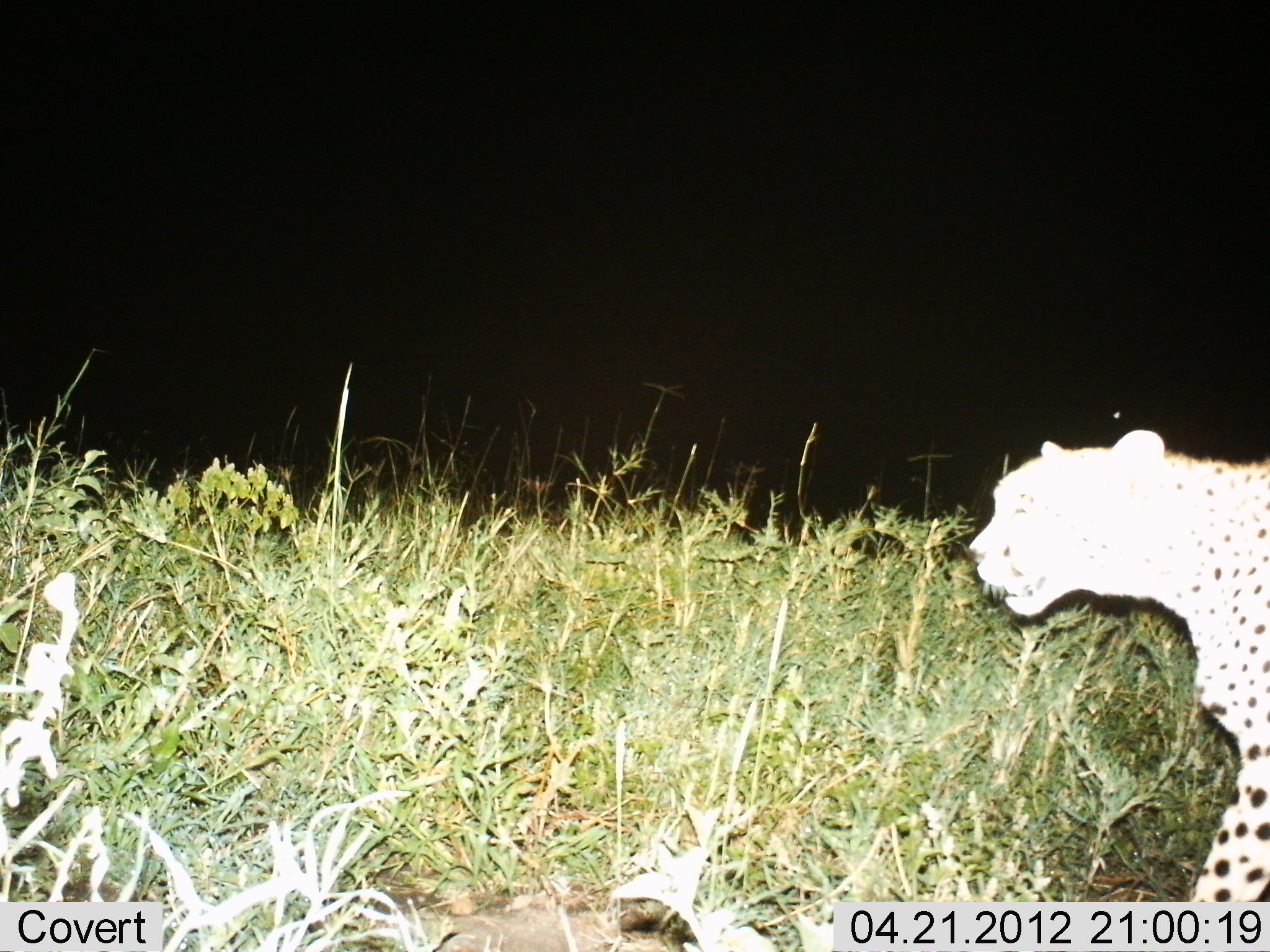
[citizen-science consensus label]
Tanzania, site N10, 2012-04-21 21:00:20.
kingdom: Animalia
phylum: Chordata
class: Mammalia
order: Carnivora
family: Felidae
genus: Acinonyx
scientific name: Acinonyx jubatus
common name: cheetah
Cheetah (Acinonyx jubatus), count 1. Behavior (volunteer vote fractions): standing 14%, resting 0%, moving 86%, interacting 0%. Young present (vote fraction): 0%. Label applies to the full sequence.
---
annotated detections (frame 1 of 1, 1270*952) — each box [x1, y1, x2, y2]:
animal: [966, 428, 1270, 903]